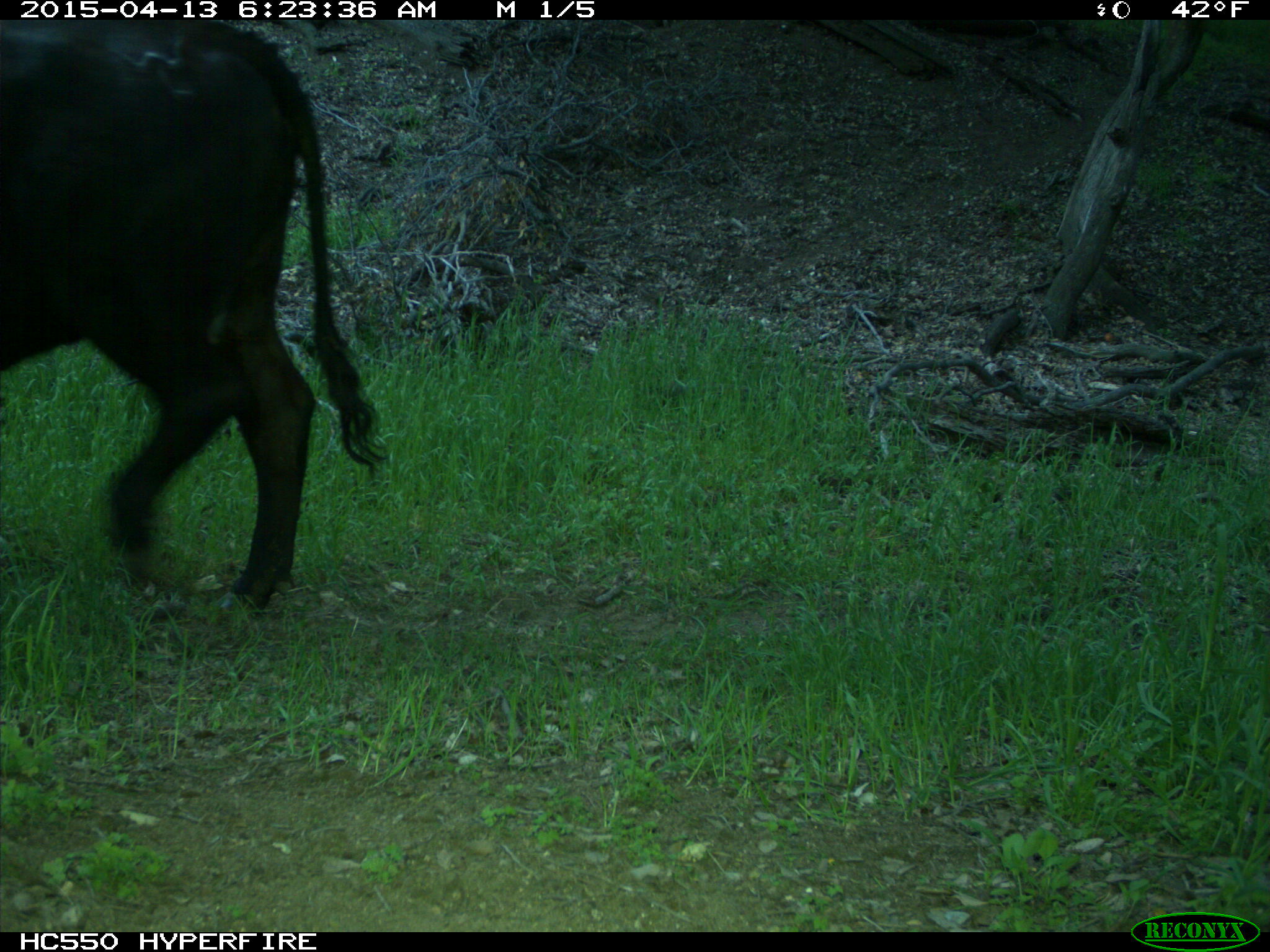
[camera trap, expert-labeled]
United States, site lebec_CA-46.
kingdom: Animalia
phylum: Chordata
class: Mammalia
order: Artiodactyla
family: Bovidae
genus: Bos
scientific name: Bos taurus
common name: domestic cow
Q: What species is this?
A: Bos taurus (domestic cow).